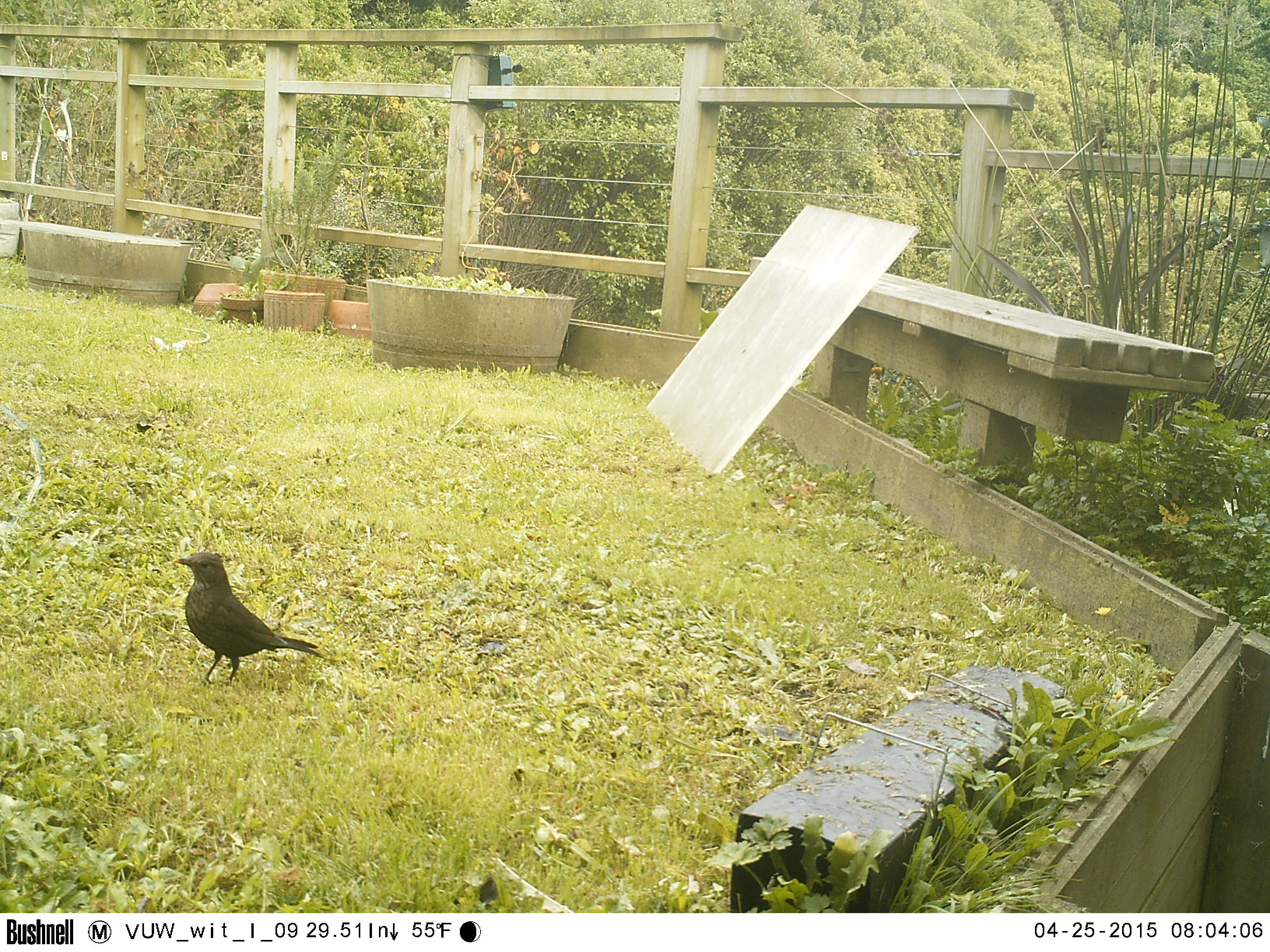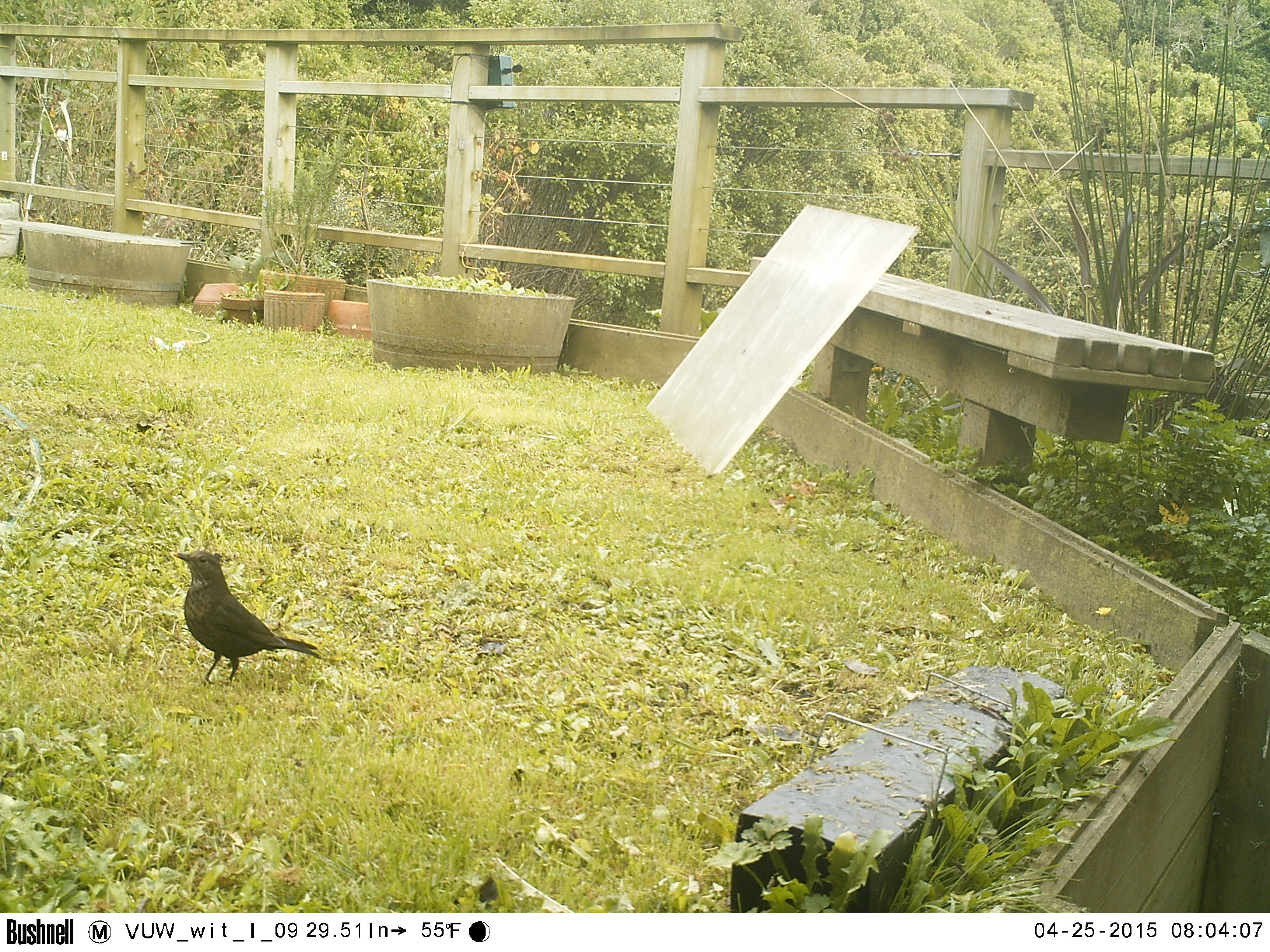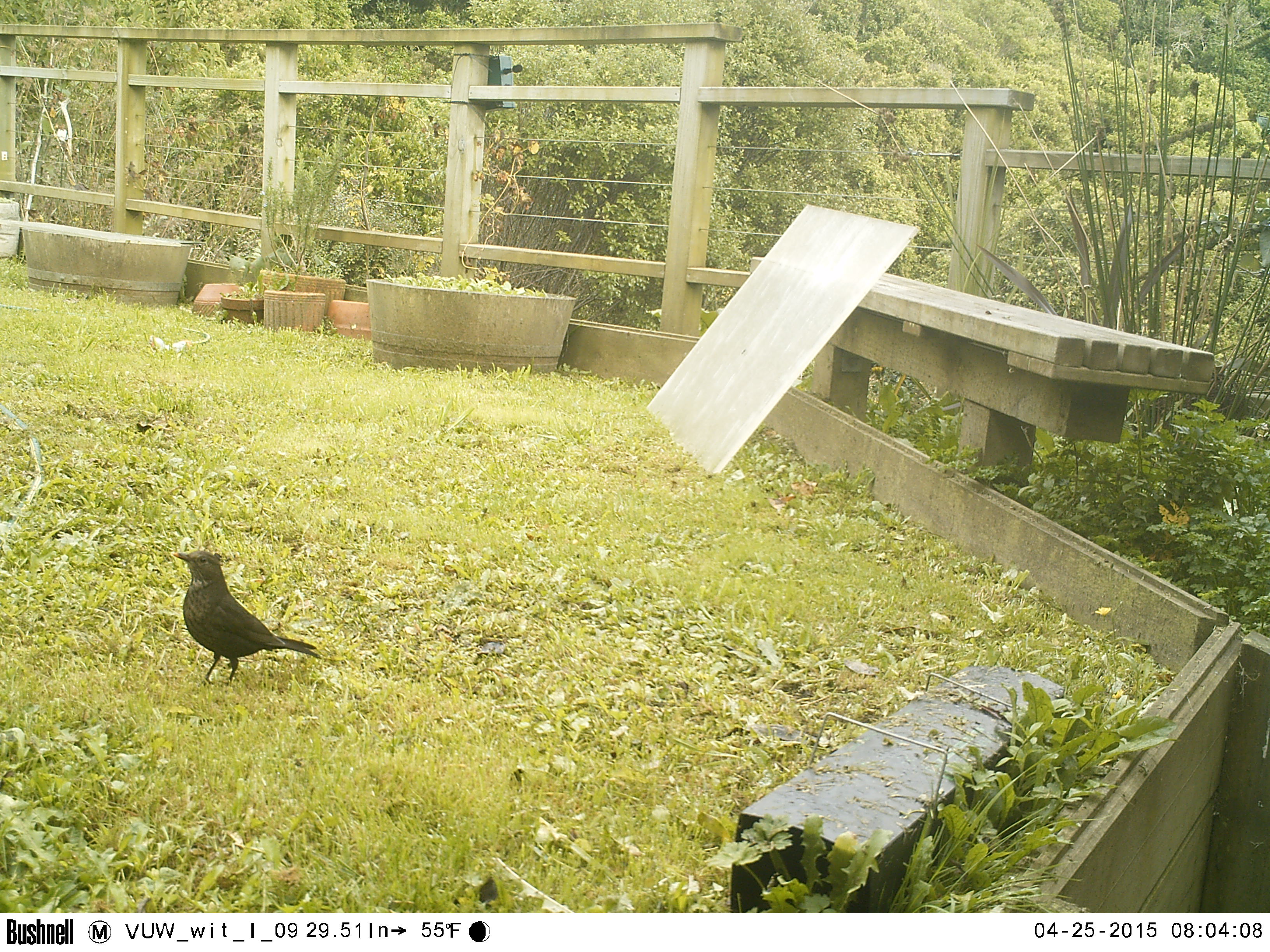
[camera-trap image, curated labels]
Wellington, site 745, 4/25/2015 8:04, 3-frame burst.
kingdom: Animalia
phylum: Chordata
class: Aves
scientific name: Aves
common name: bird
Bird (Aves).